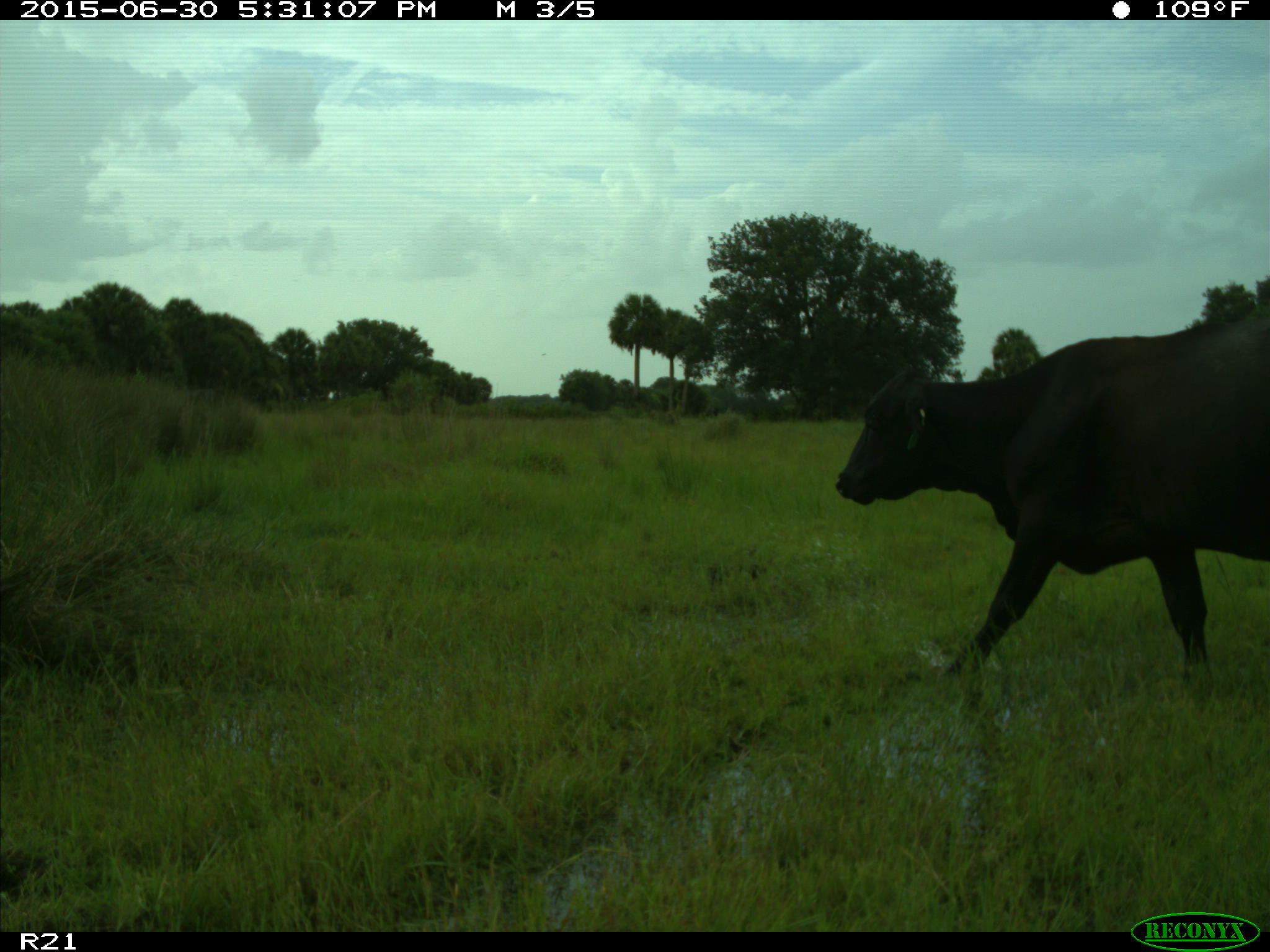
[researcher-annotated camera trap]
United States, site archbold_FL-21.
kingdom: Animalia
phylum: Chordata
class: Mammalia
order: Artiodactyla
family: Bovidae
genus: Bos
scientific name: Bos taurus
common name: domestic cow